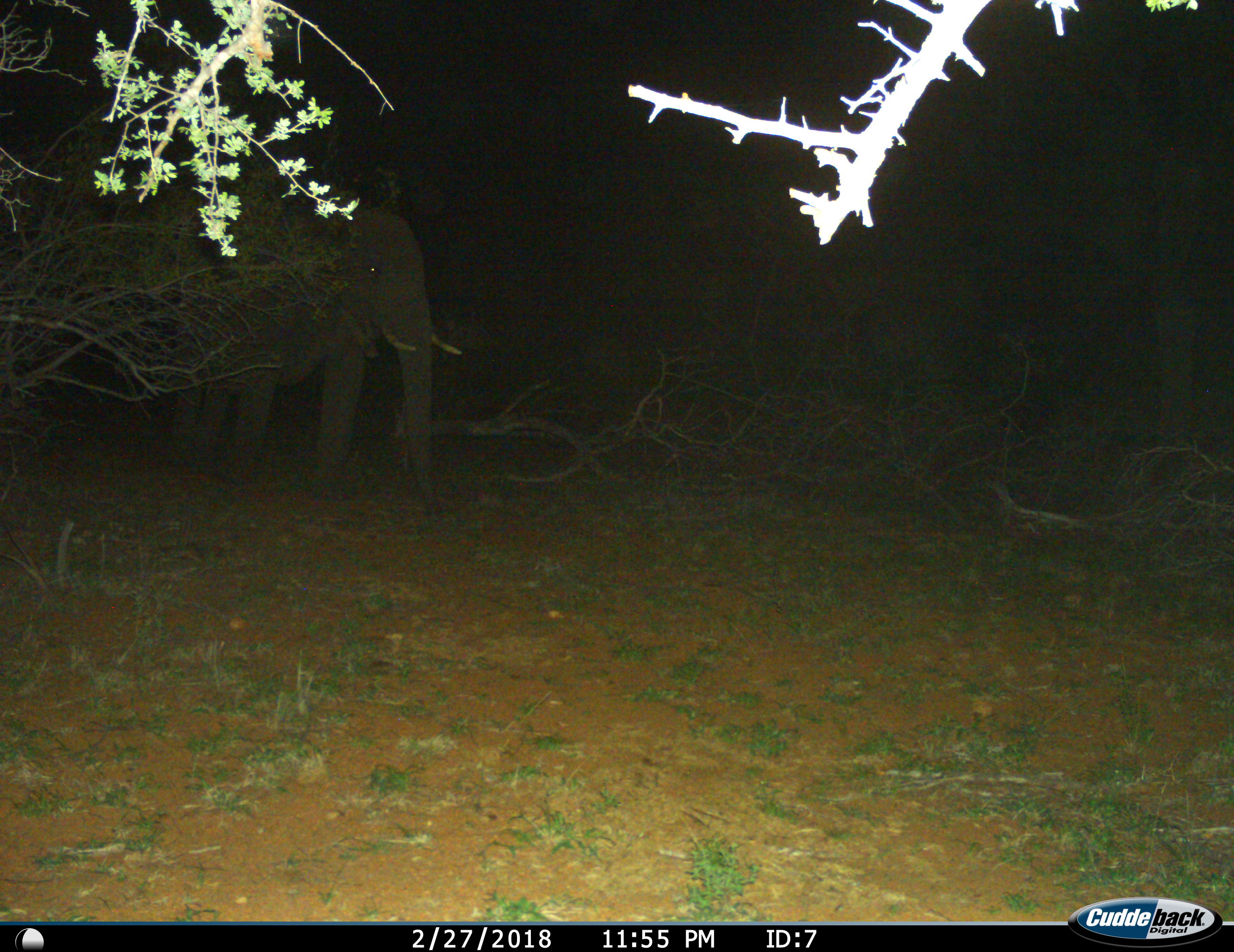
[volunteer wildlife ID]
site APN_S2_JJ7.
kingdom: Animalia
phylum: Chordata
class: Mammalia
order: Proboscidea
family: Elephantidae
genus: Loxodonta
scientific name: Loxodonta africana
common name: african bush elephant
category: elephant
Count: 1.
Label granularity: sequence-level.